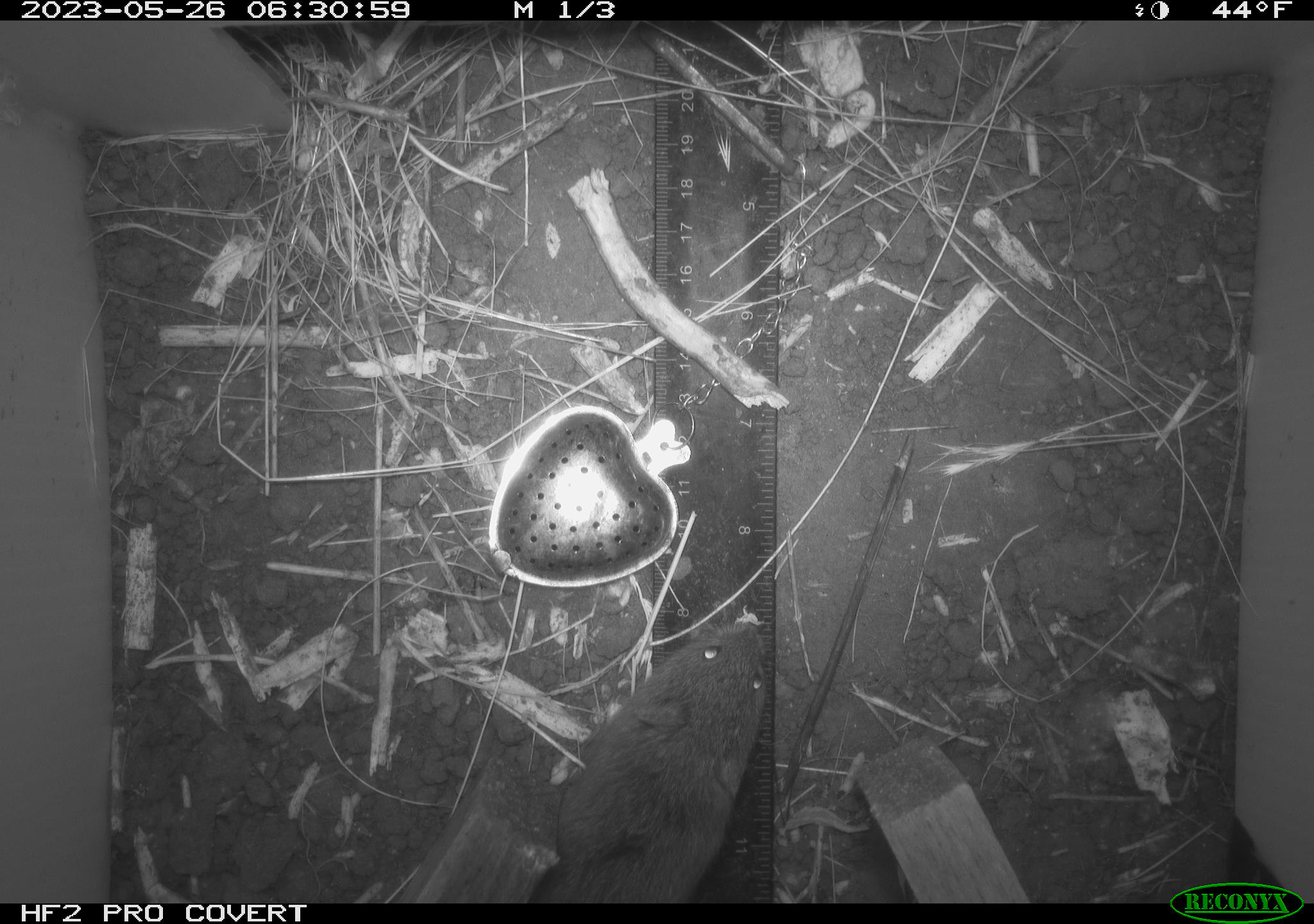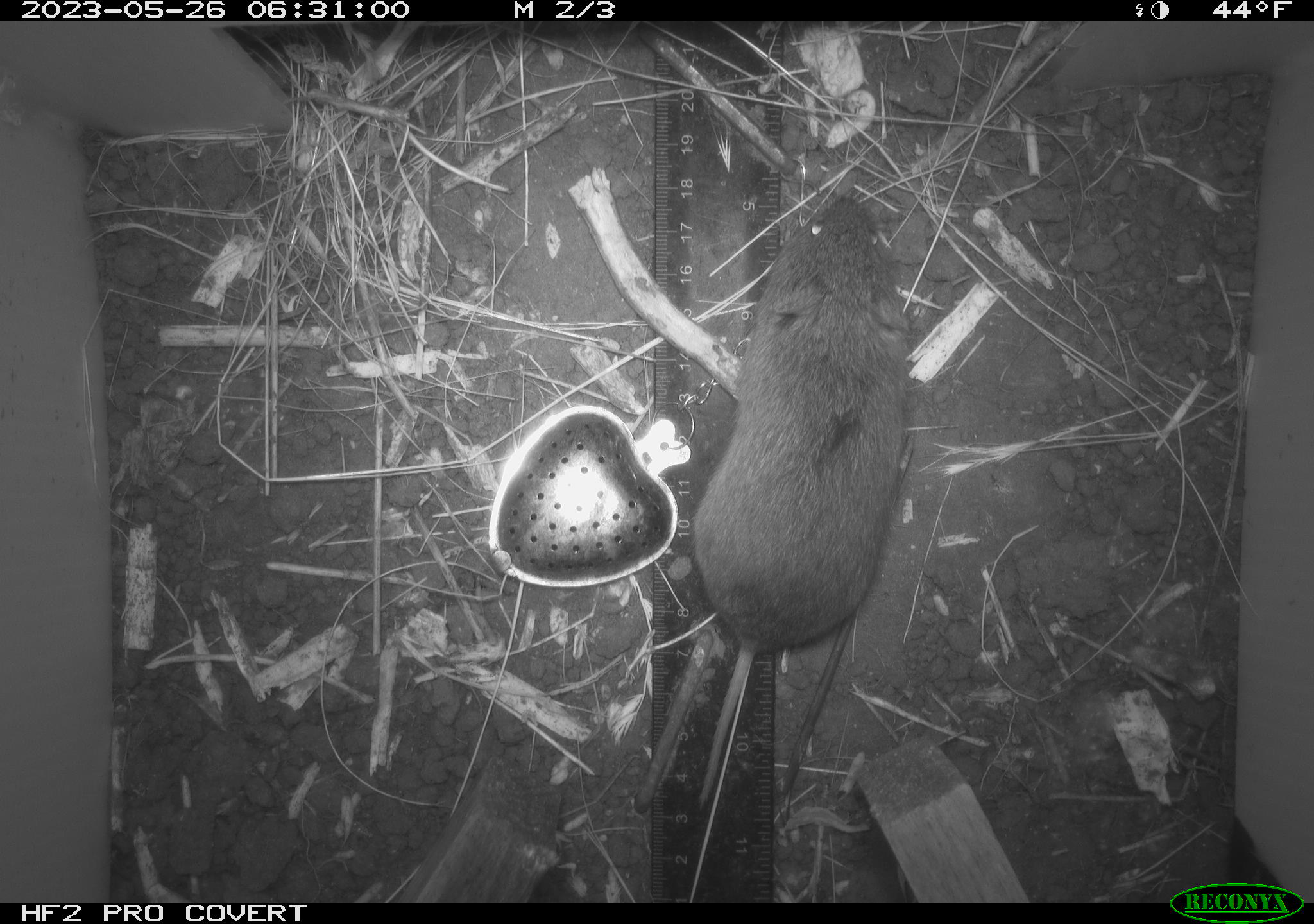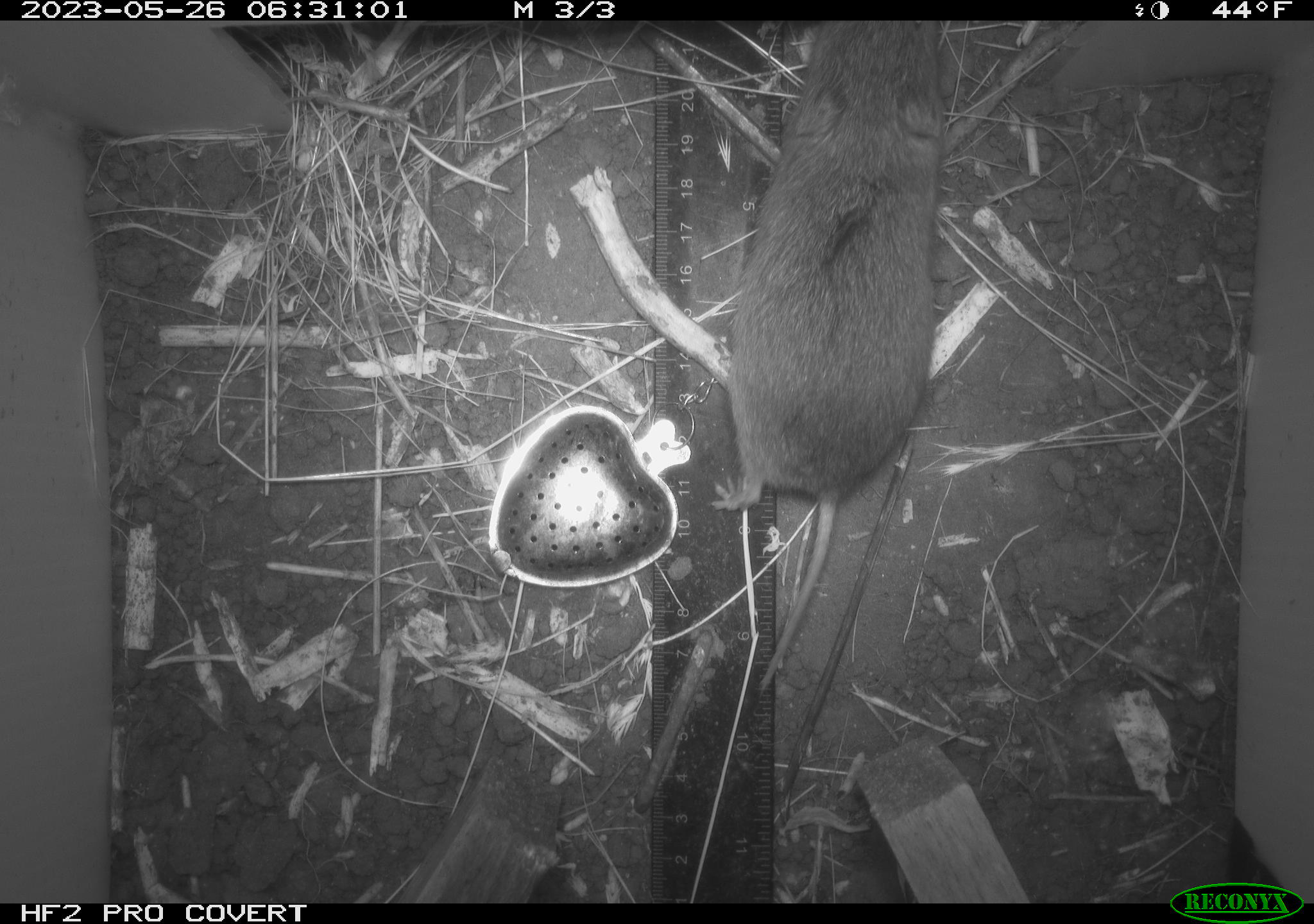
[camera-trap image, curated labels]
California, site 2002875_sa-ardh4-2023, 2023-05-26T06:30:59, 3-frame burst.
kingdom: Animalia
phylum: Chordata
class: Mammalia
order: Rodentia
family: Cricetidae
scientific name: Arvicolinae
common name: voles, lemmings, and muskrats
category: arvicolinae subfamily